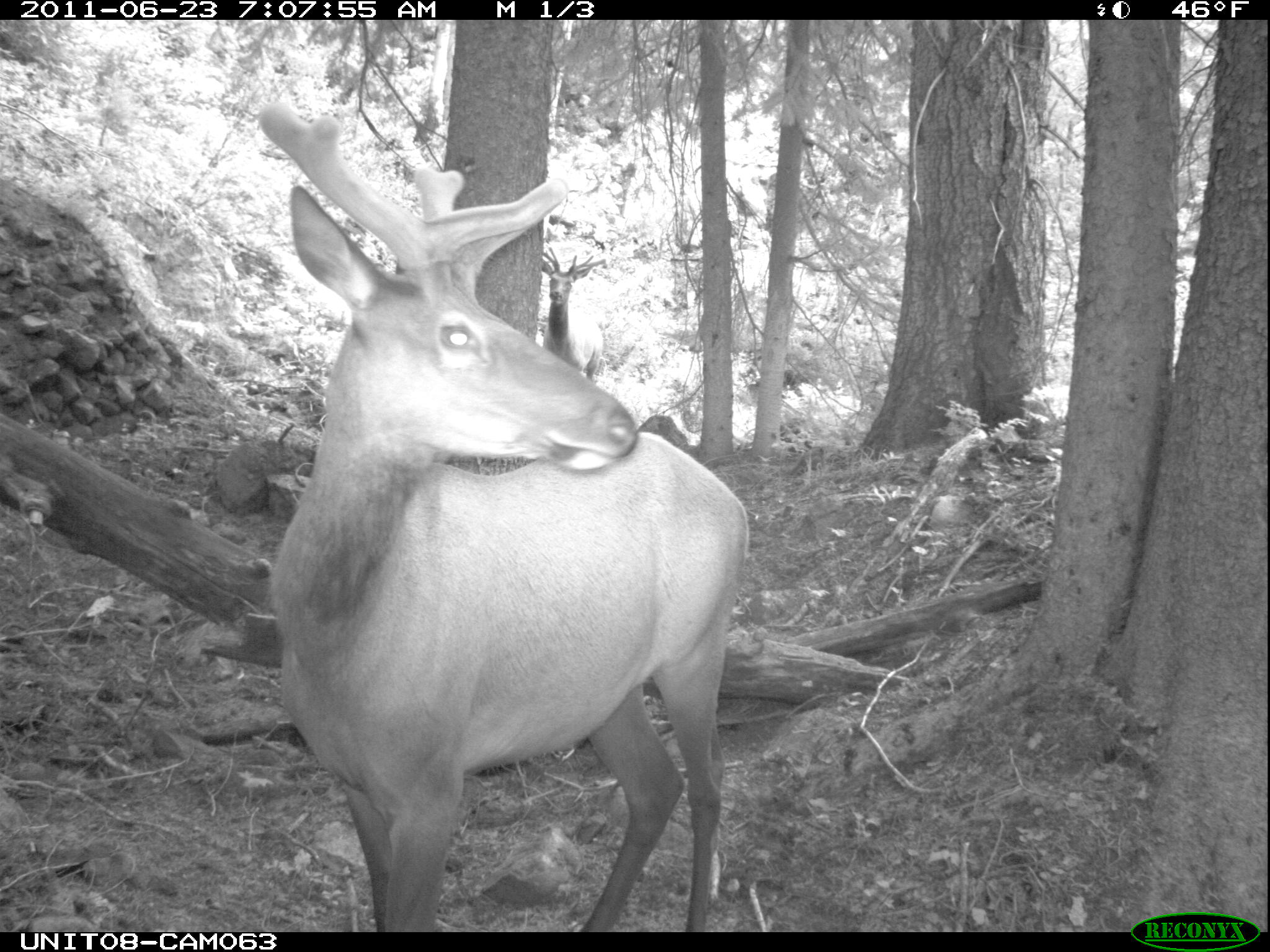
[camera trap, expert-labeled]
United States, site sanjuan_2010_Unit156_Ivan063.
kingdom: Animalia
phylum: Chordata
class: Mammalia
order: Artiodactyla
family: Cervidae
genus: Cervus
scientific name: Cervus elaphus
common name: red deer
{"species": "Cervus elaphus (red deer)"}